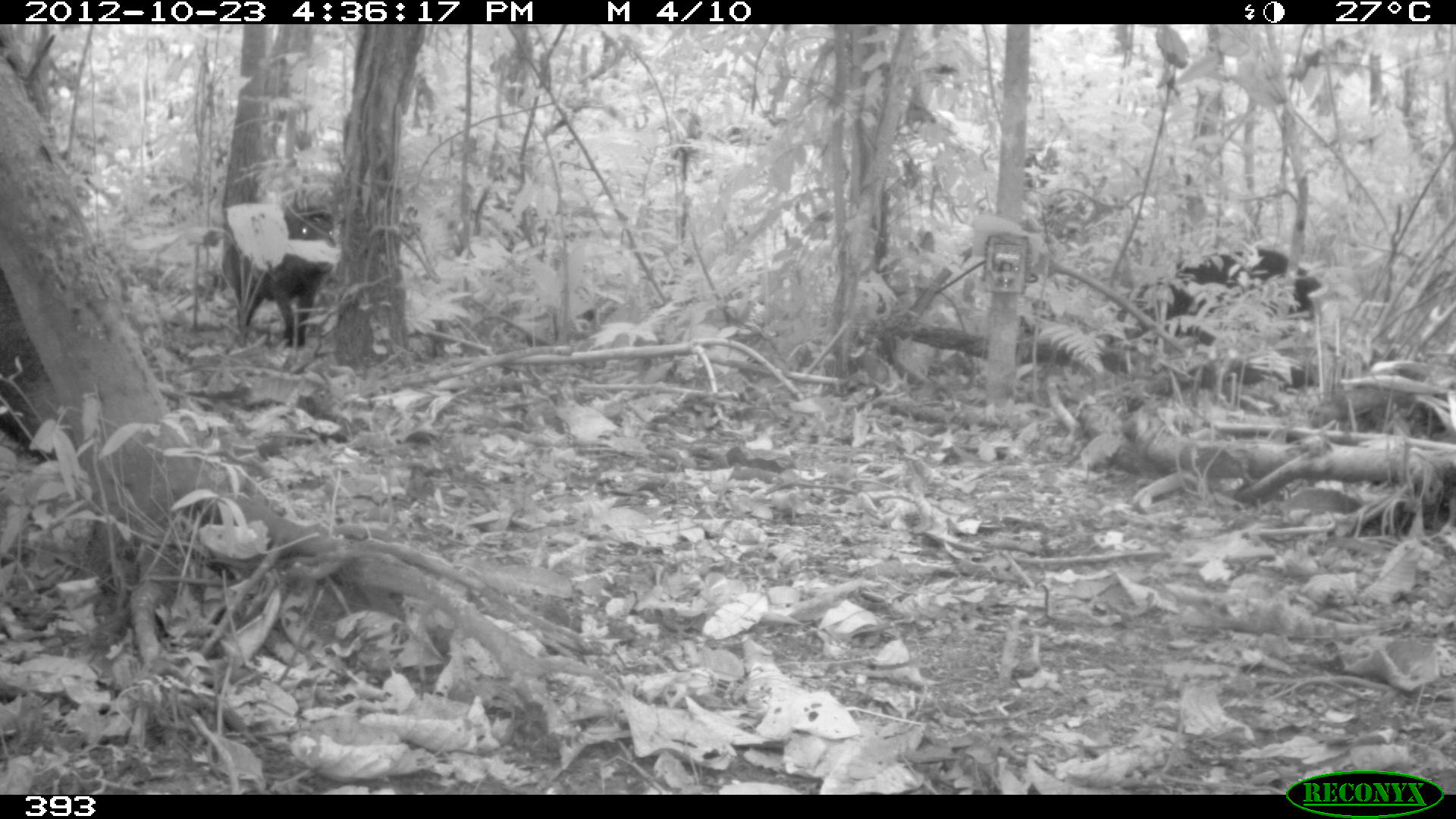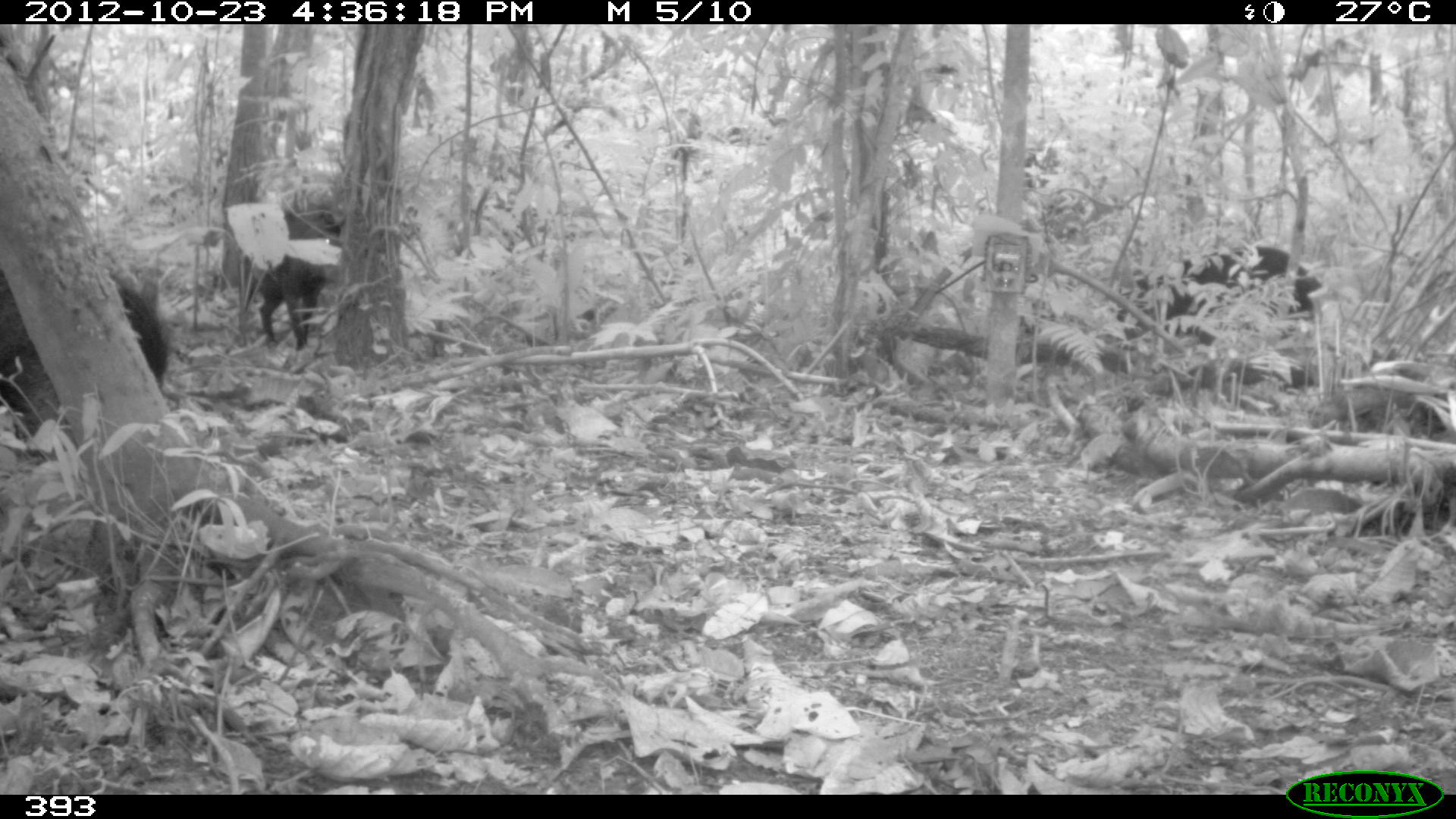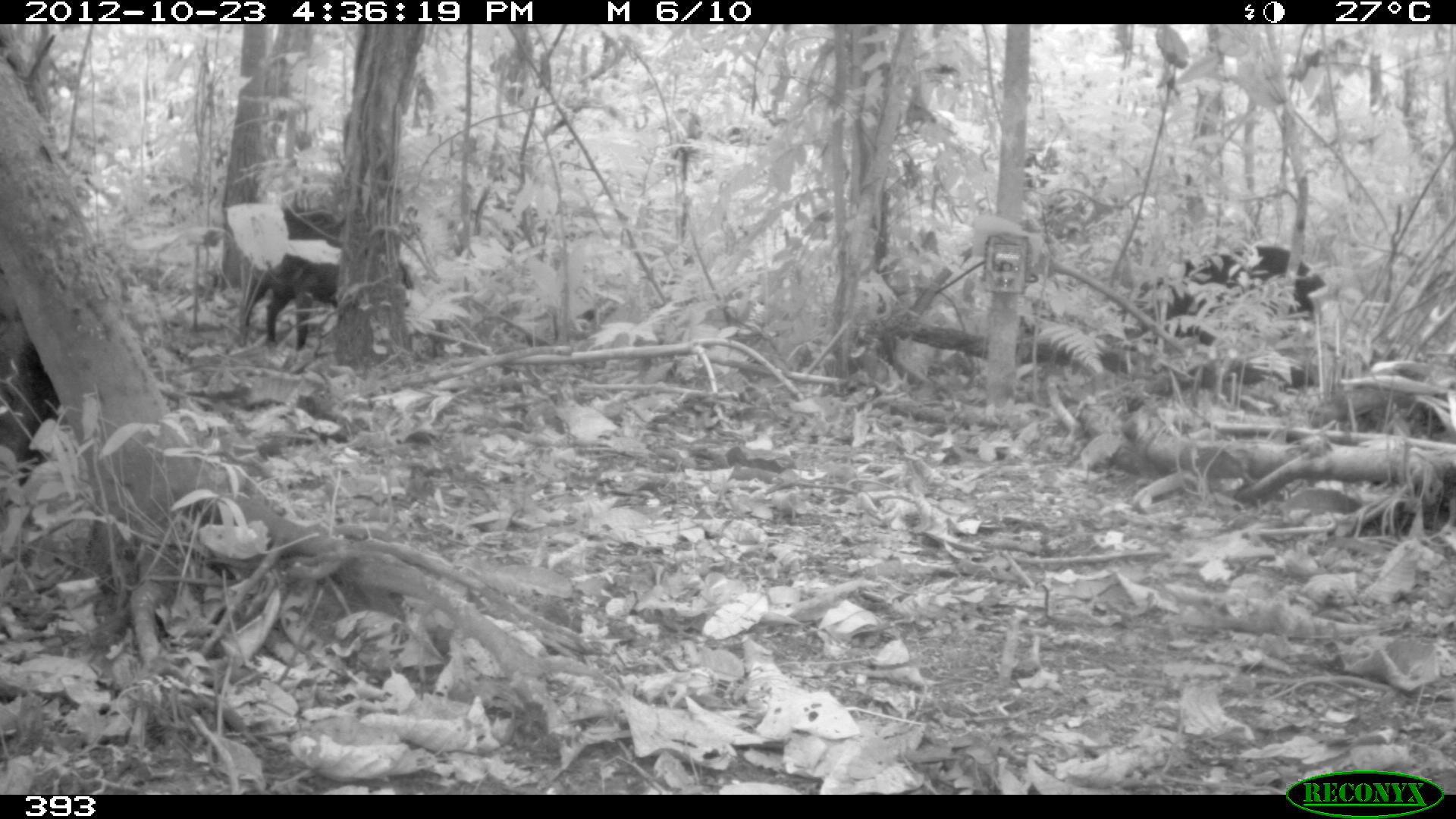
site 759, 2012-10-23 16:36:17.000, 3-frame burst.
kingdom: Animalia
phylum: Chordata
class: Mammalia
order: Artiodactyla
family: Tayassuidae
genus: Tayassu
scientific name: Tayassu pecari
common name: white-lipped peccary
Tayassu pecari (white-lipped peccary).